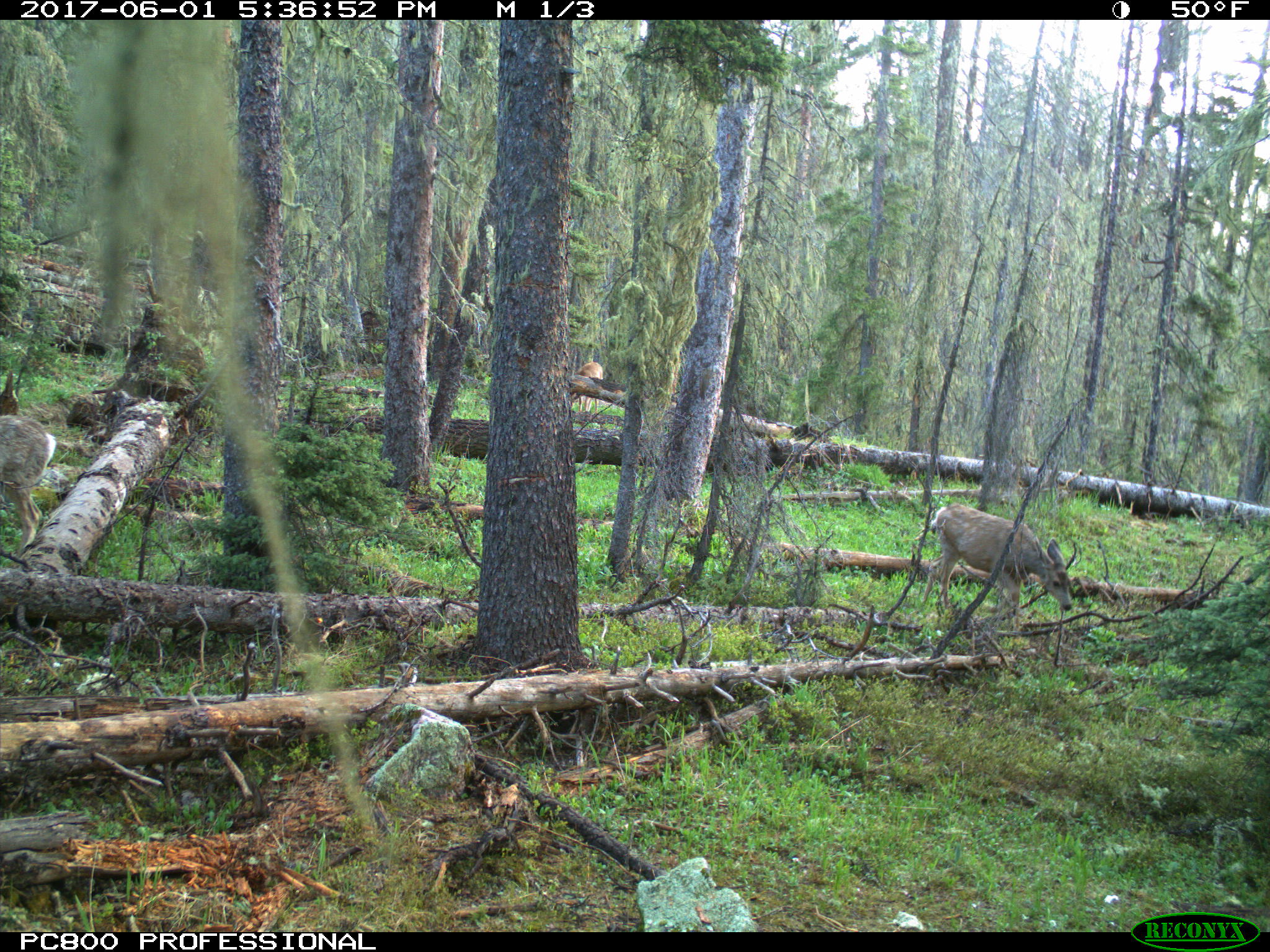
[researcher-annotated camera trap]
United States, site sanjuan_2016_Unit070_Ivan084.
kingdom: Animalia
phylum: Chordata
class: Mammalia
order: Artiodactyla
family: Cervidae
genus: Odocoileus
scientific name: Odocoileus hemionus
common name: mule deer